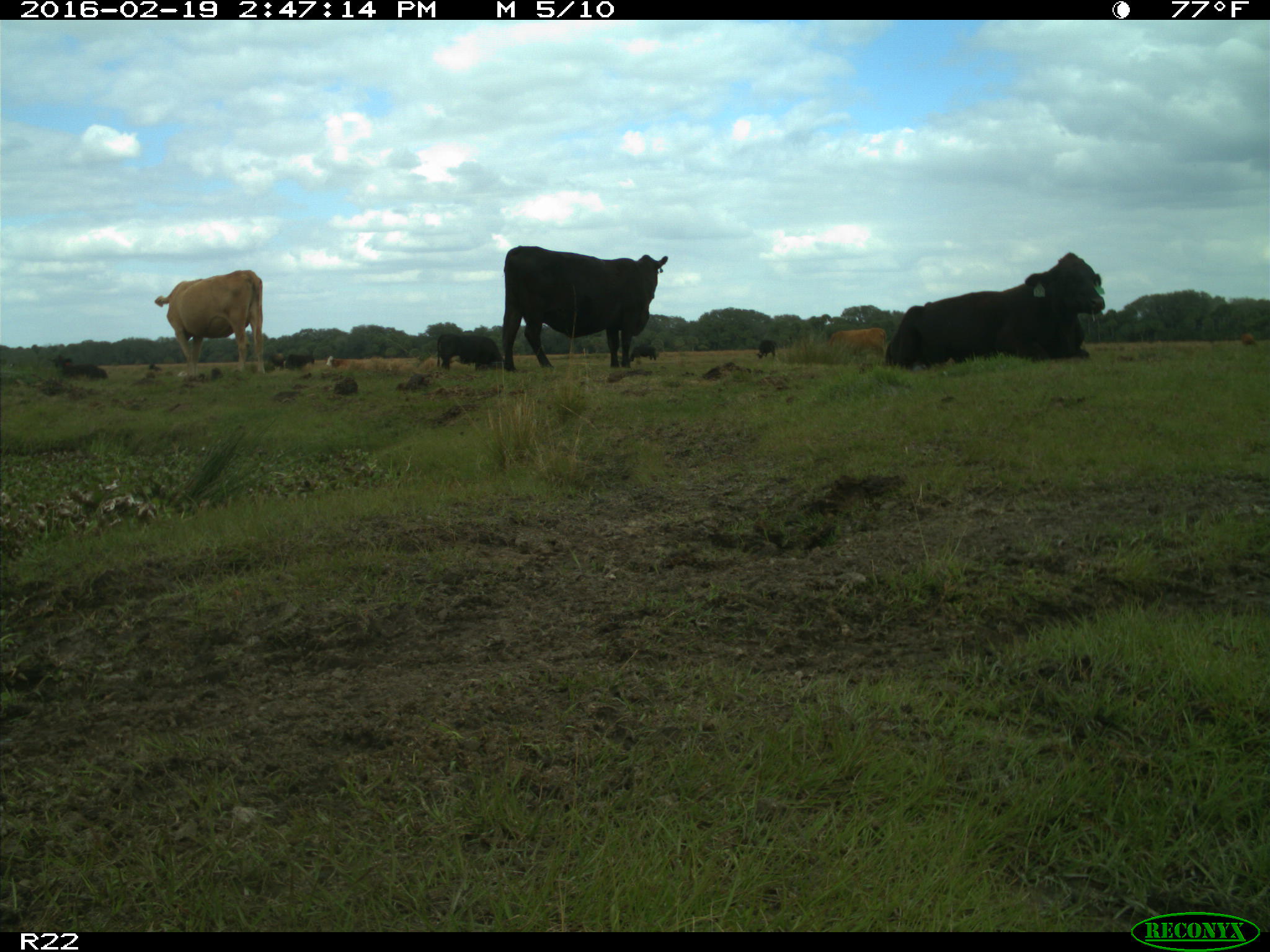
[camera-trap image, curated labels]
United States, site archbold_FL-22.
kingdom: Animalia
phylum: Chordata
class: Mammalia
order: Artiodactyla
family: Bovidae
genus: Bos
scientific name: Bos taurus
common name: domestic cow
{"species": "Bos taurus (domestic cow)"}